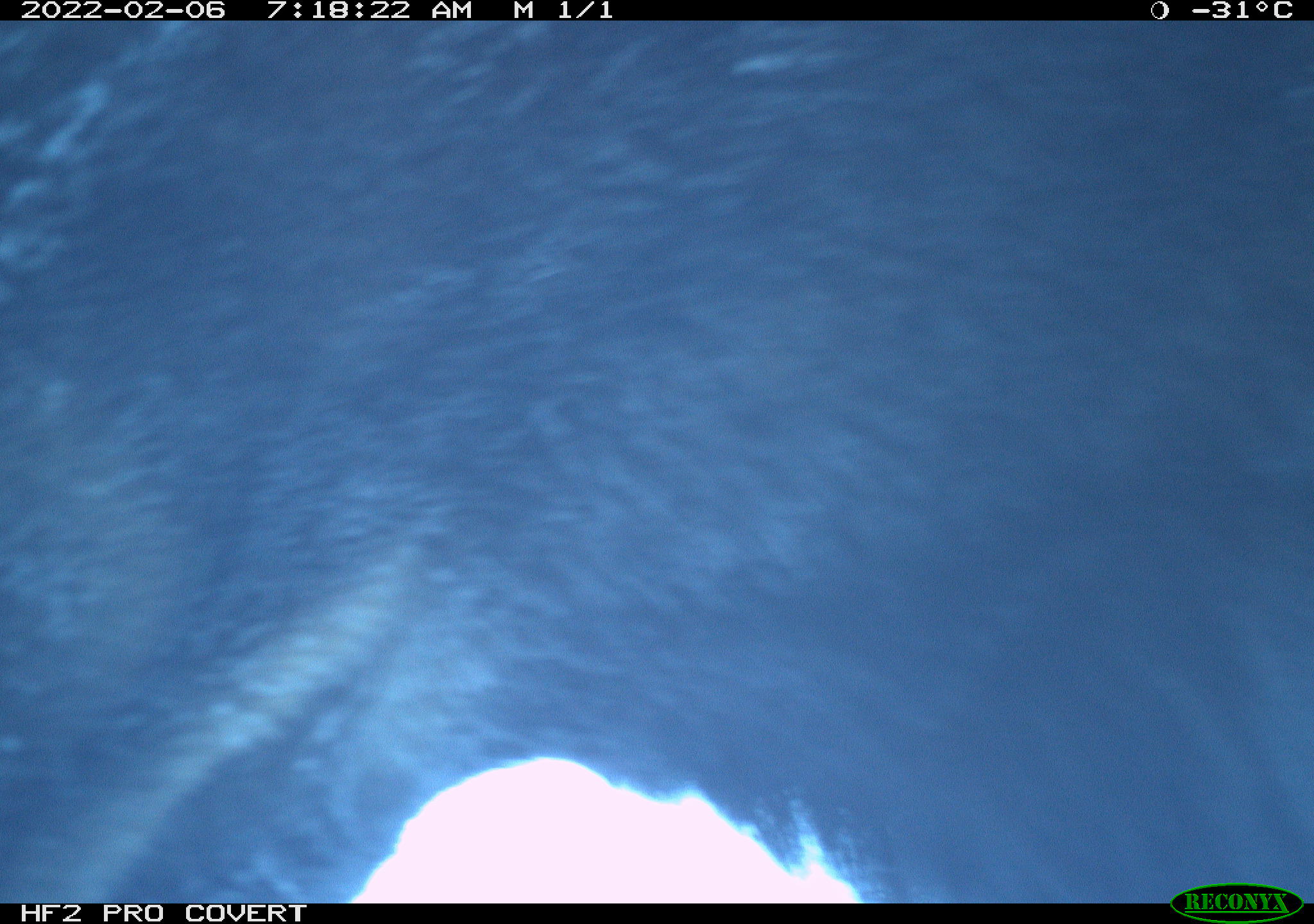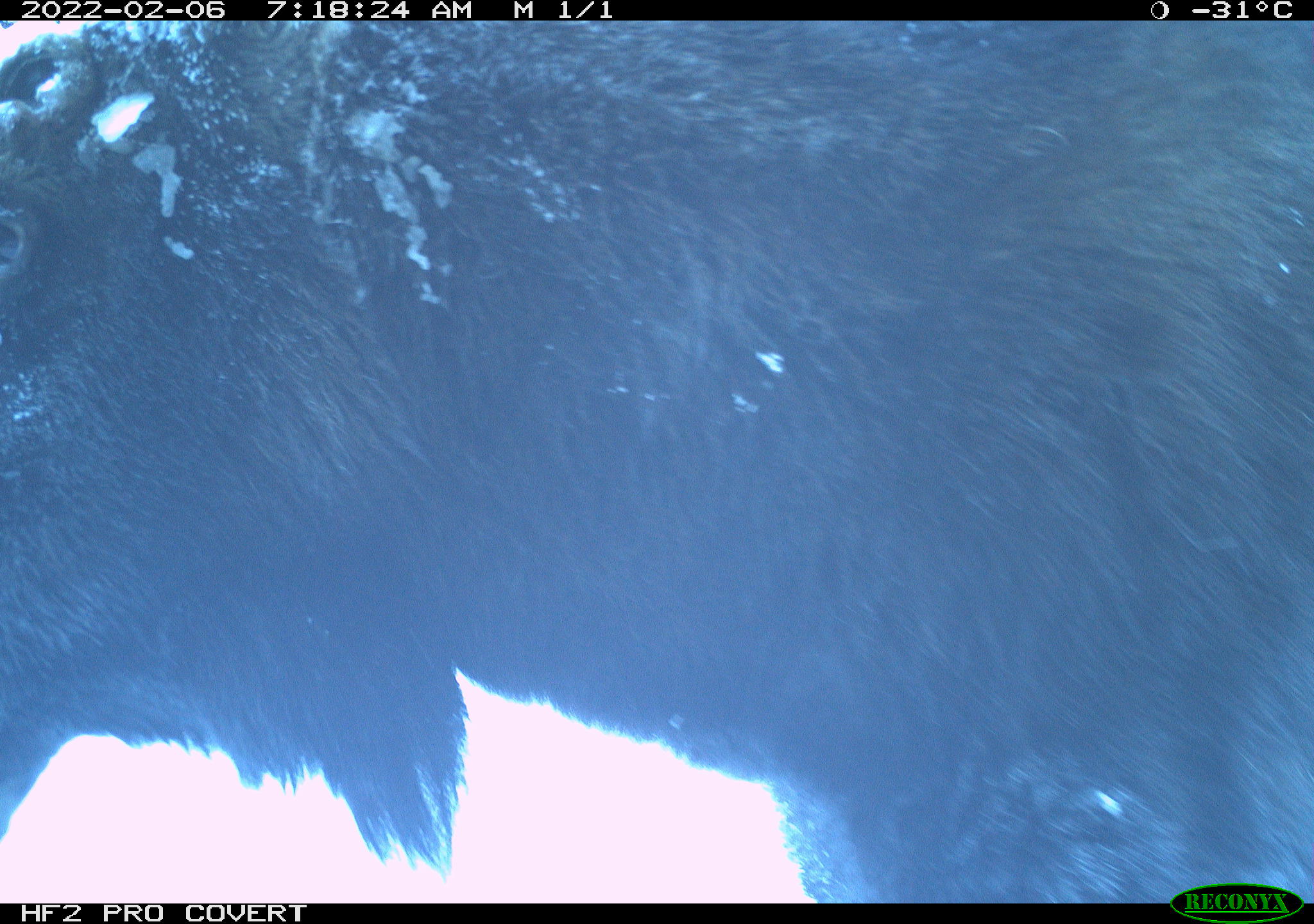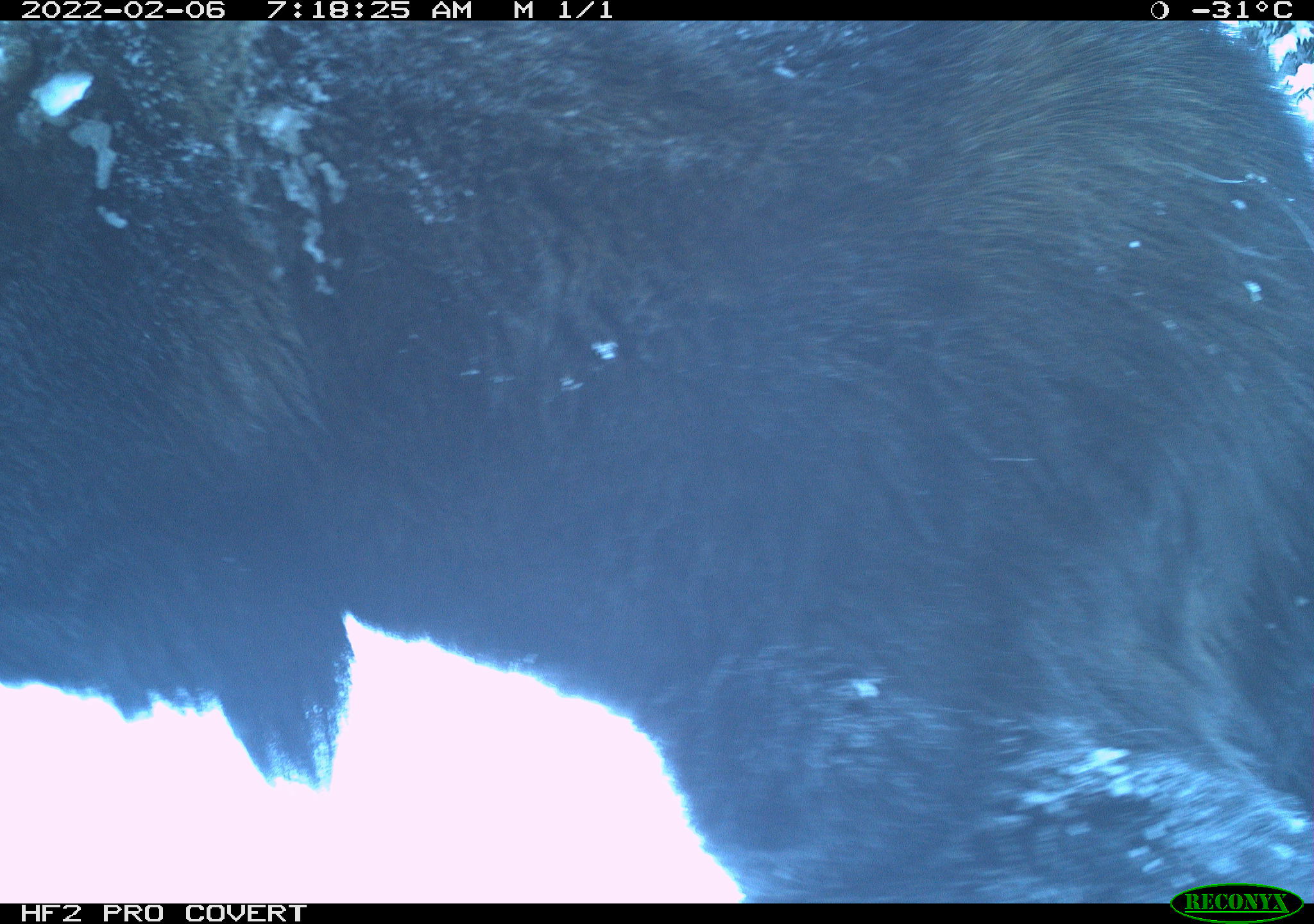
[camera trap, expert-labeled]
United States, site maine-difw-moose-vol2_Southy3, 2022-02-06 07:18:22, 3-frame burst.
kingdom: Animalia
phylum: Chordata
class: Mammalia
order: Artiodactyla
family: Cervidae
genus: Alces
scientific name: Alces alces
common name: moose